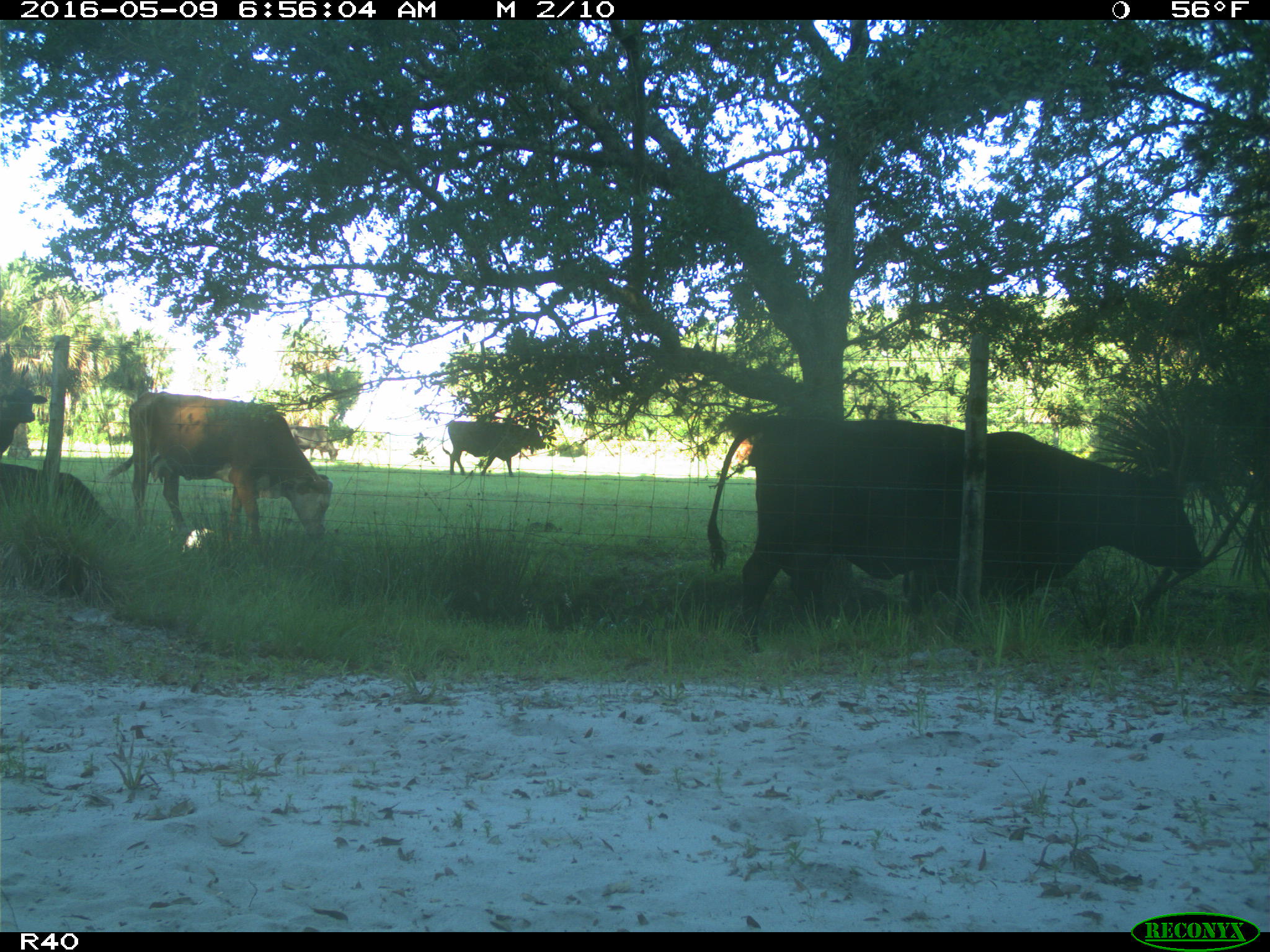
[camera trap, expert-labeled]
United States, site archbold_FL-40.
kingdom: Animalia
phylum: Chordata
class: Mammalia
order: Artiodactyla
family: Bovidae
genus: Bos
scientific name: Bos taurus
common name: domestic cow